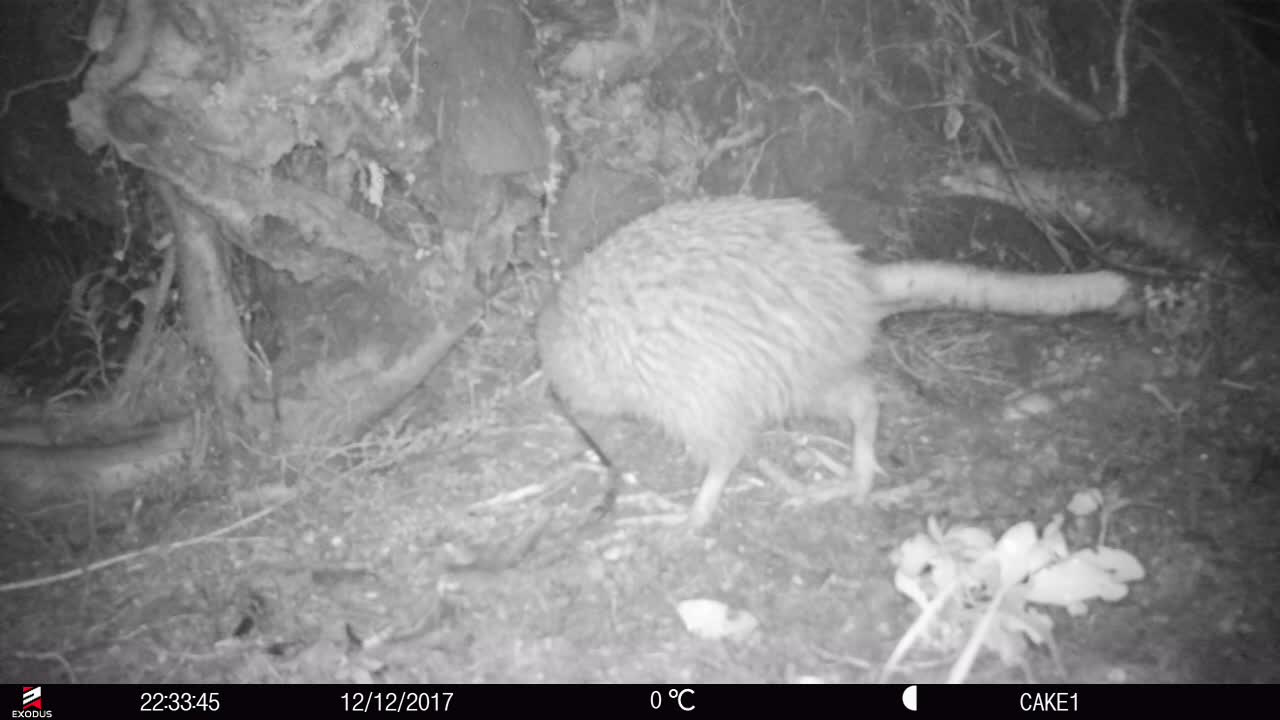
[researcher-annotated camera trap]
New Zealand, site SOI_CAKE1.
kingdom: Animalia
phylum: Chordata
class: Aves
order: Apterygiformes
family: Apterygidae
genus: Apteryx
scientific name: Apteryx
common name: kiwi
Kiwi (Apteryx).